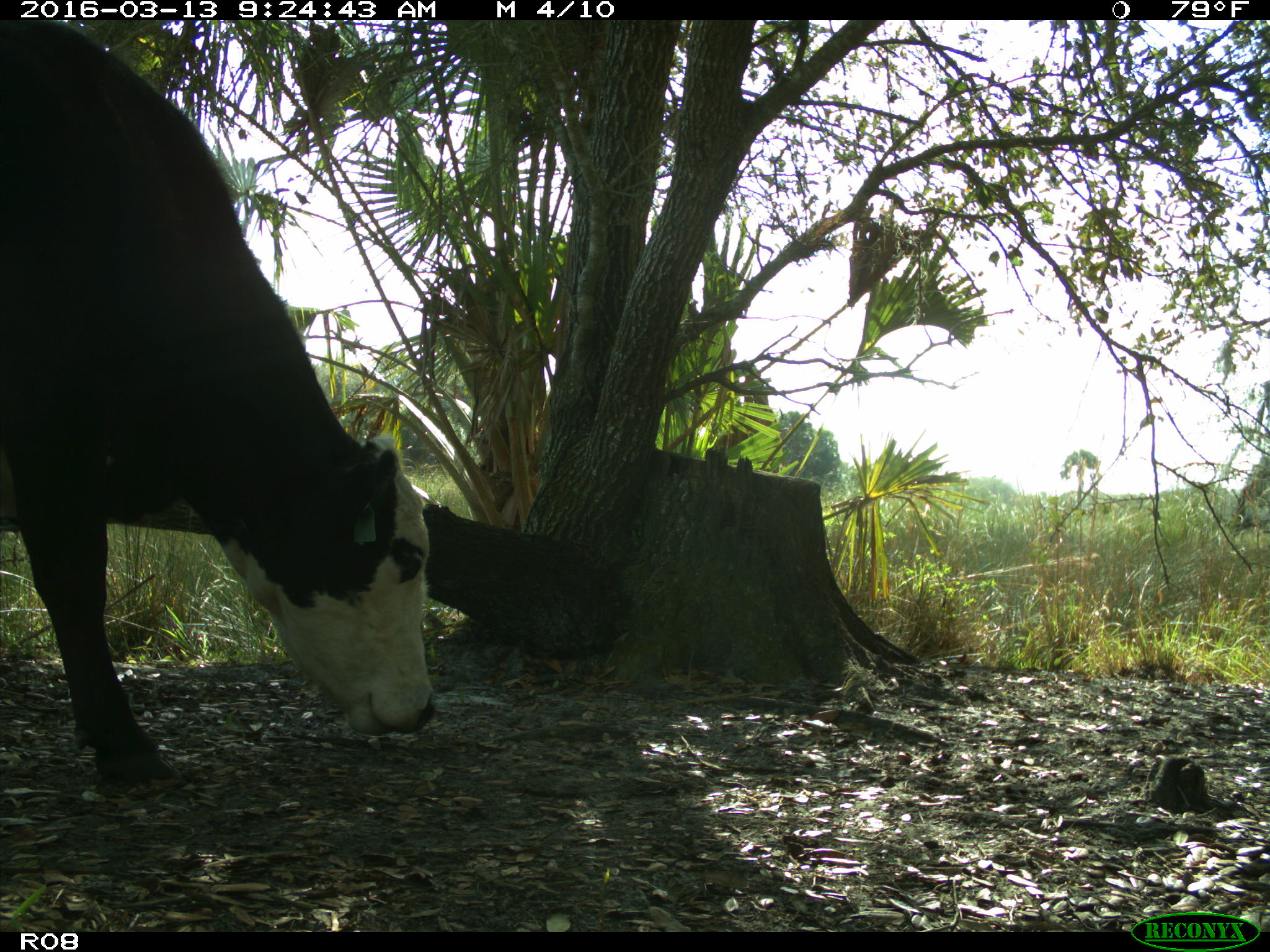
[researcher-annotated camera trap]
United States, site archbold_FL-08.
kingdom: Animalia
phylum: Chordata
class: Mammalia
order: Artiodactyla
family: Bovidae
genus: Bos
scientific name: Bos taurus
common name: domestic cow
Bos taurus (domestic cow).